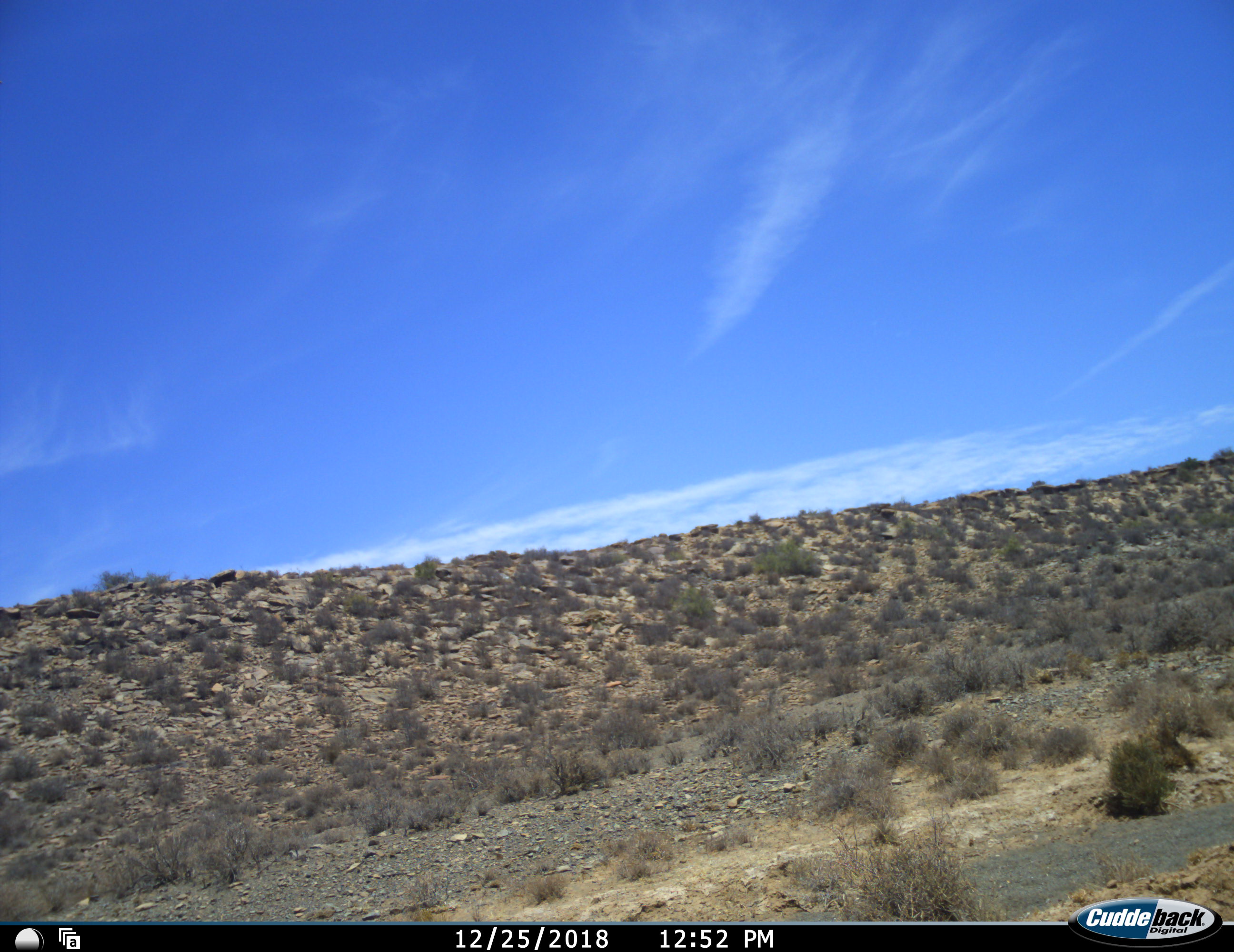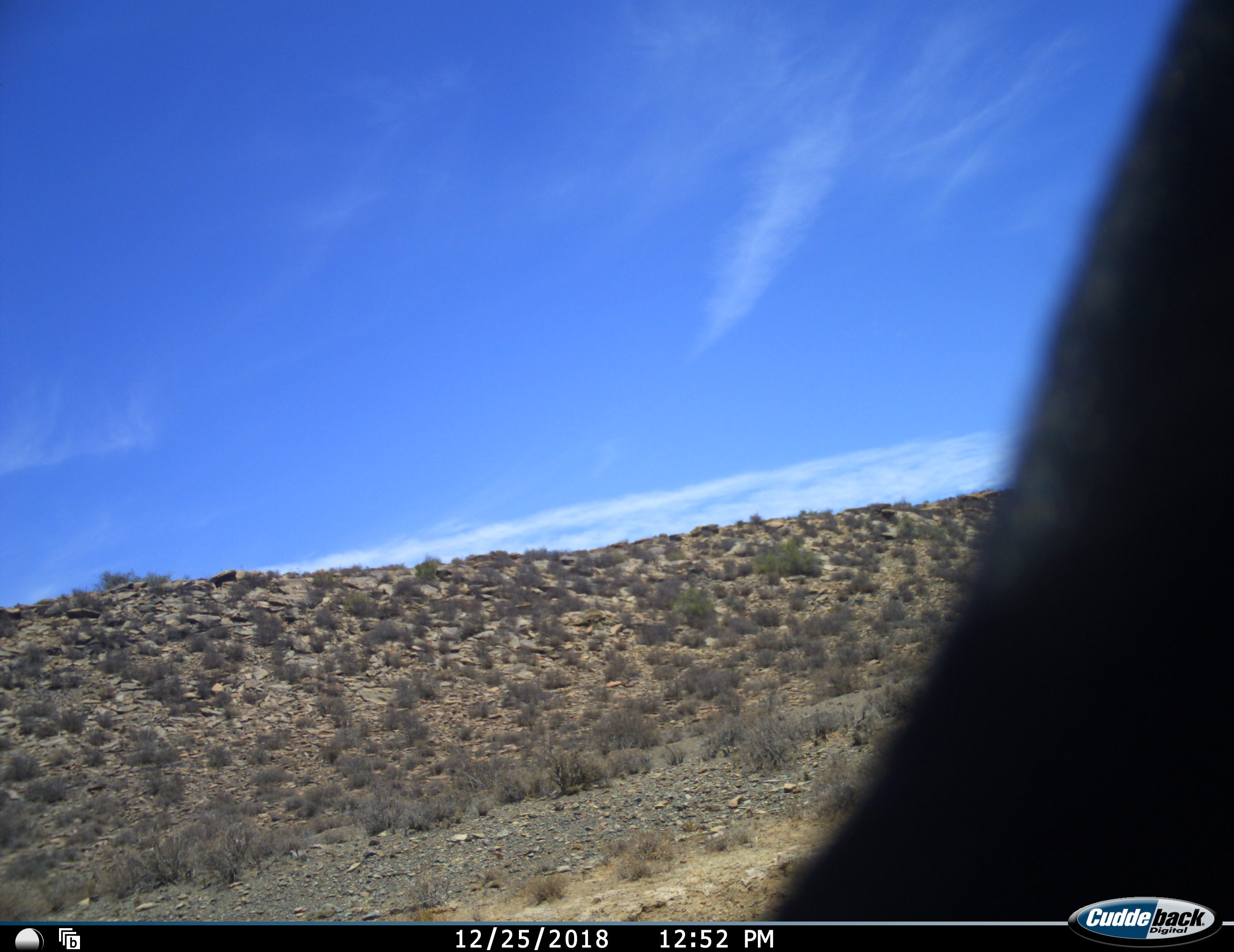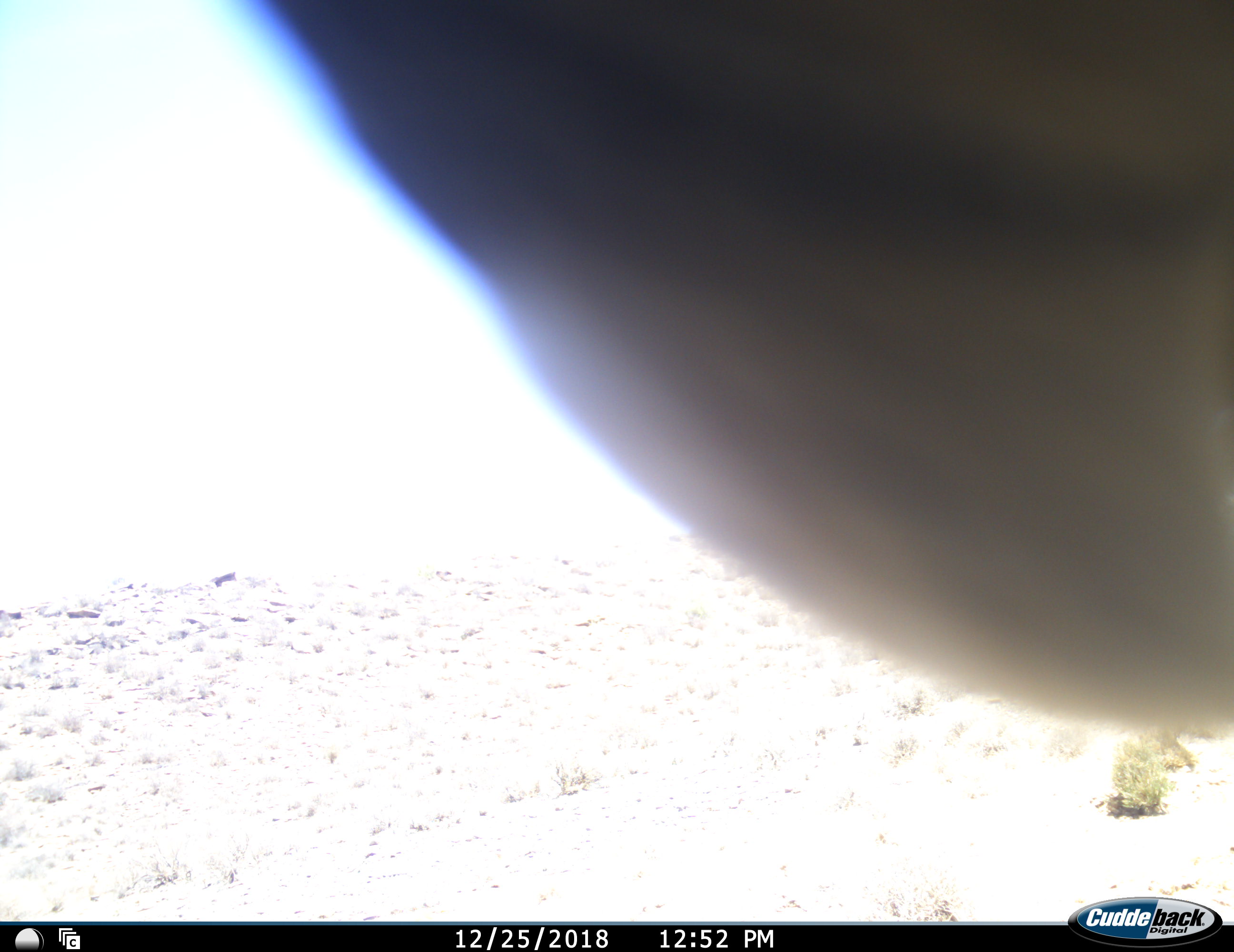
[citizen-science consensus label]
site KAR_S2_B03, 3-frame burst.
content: unidentified animal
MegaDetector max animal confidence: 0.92